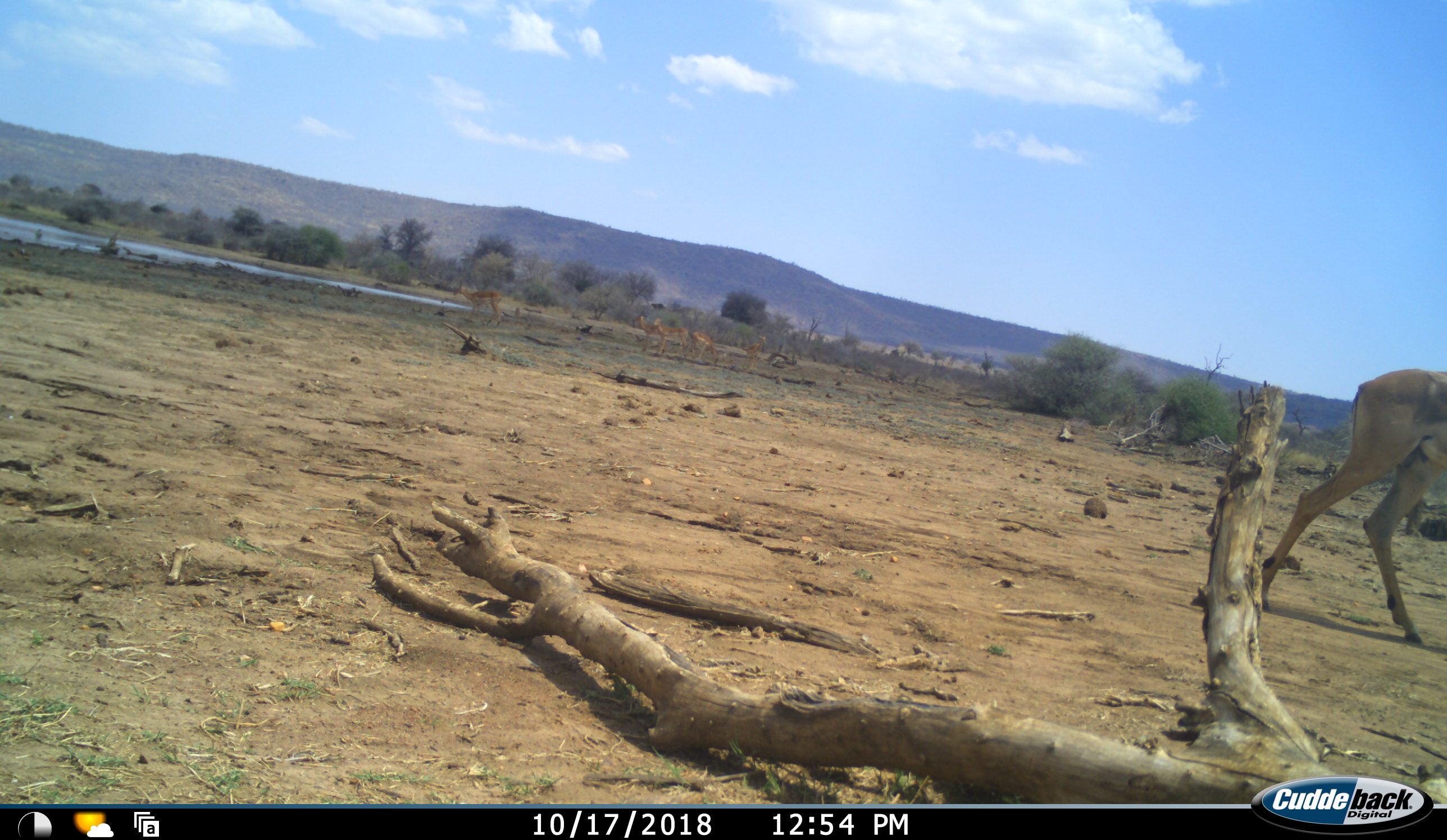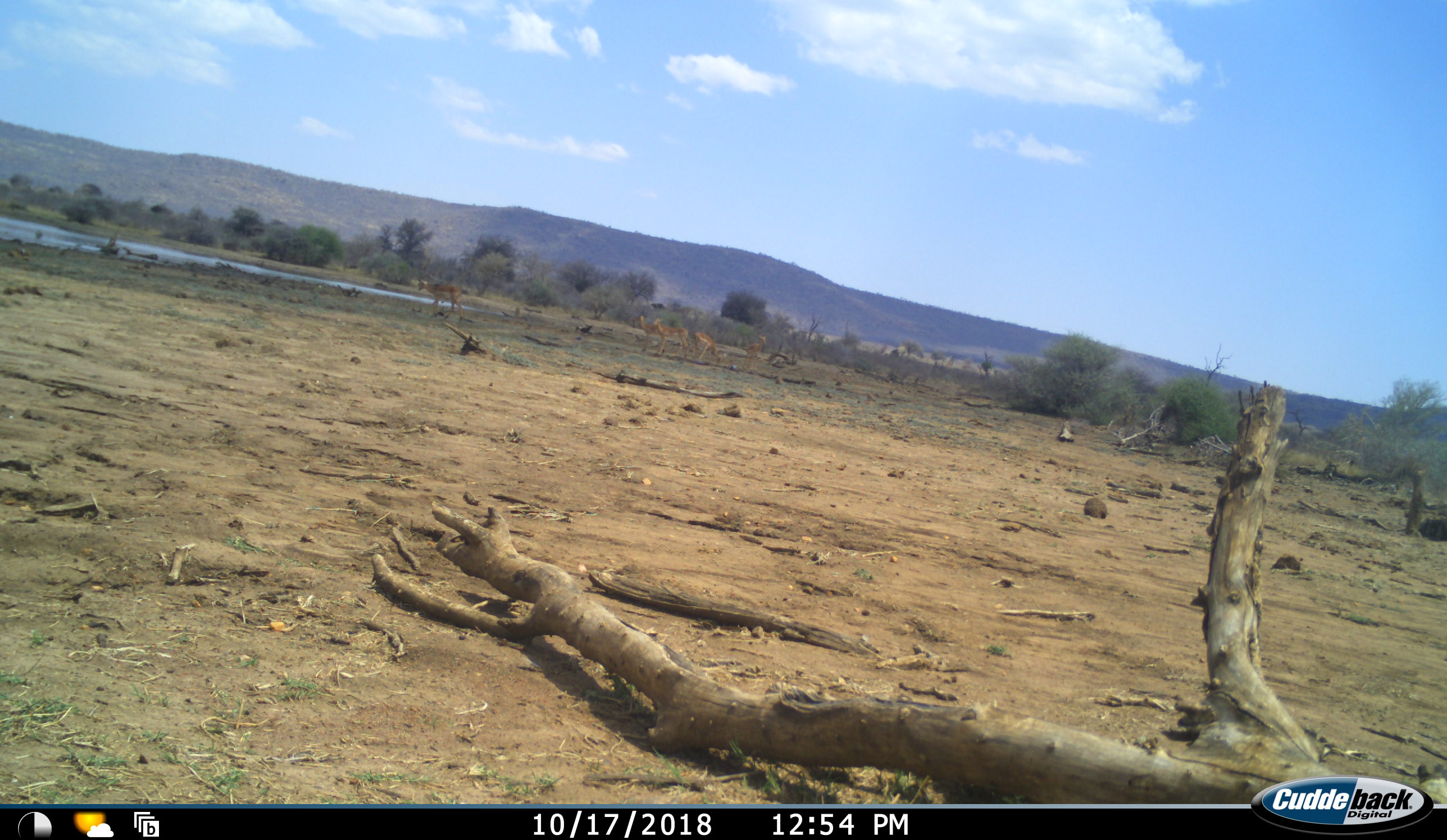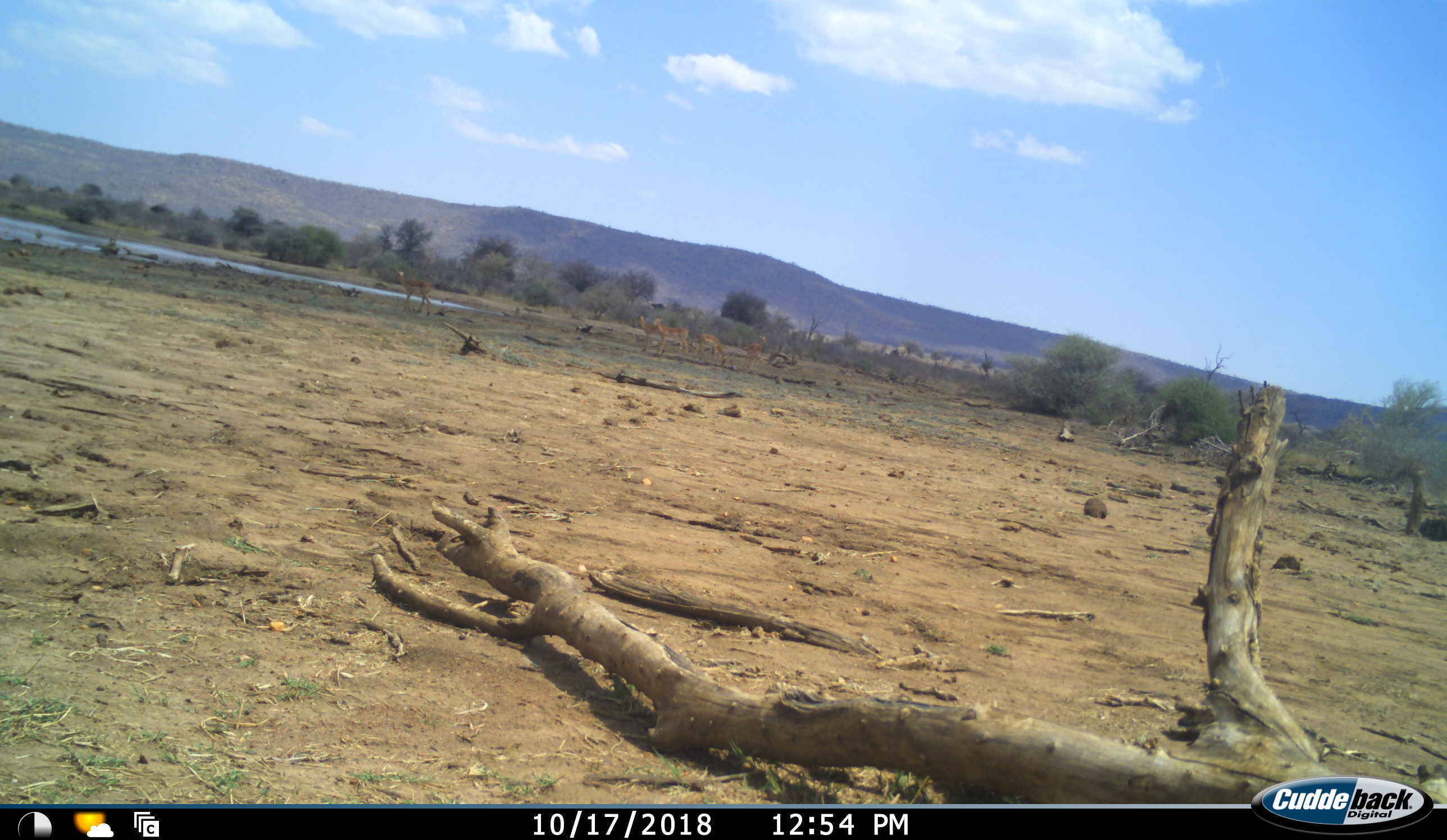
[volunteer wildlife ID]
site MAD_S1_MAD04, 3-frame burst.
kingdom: Animalia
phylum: Chordata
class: Mammalia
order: Artiodactyla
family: Bovidae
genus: Aepyceros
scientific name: Aepyceros melampus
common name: impala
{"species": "impala (Aepyceros melampus)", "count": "6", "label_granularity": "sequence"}